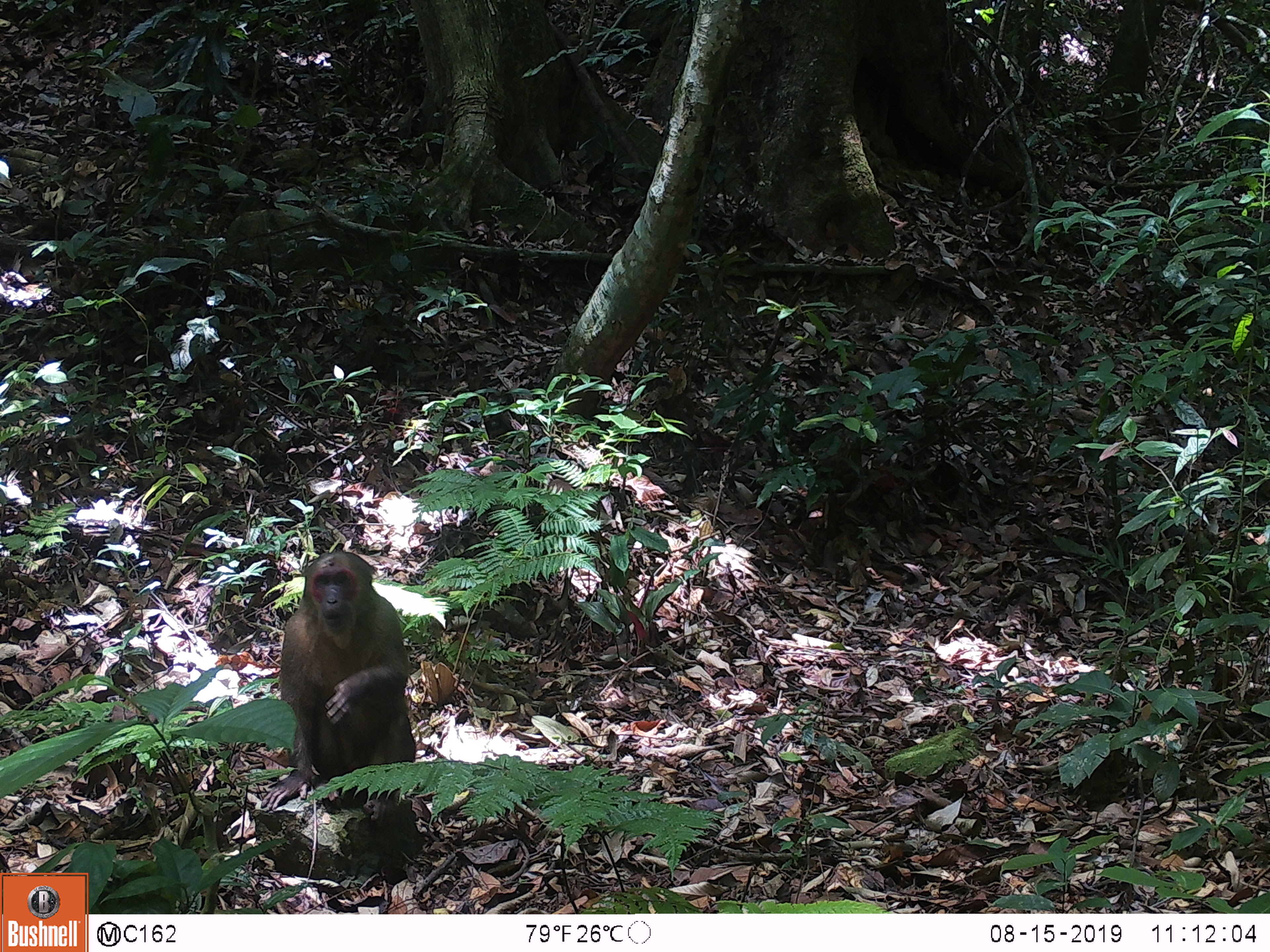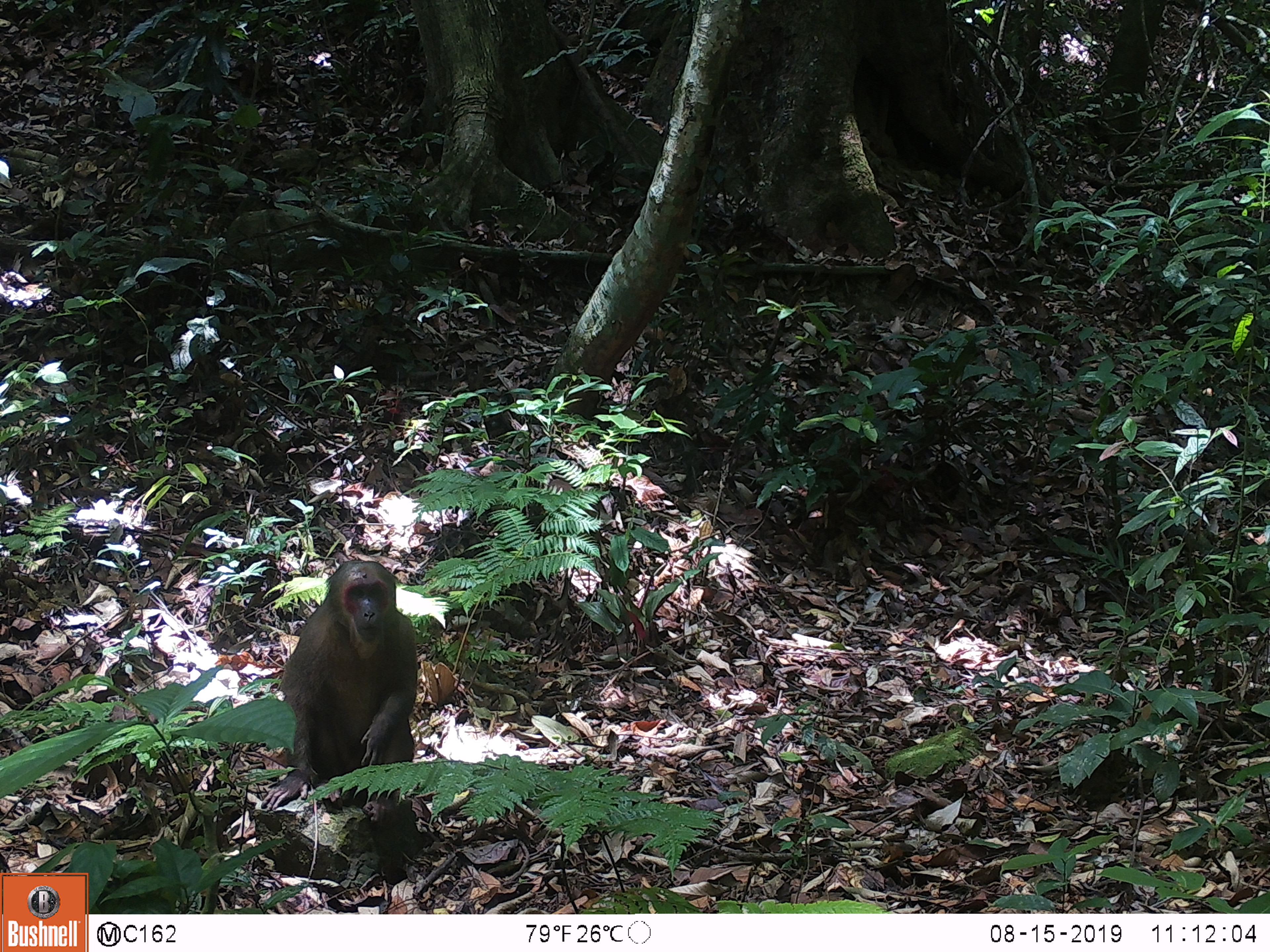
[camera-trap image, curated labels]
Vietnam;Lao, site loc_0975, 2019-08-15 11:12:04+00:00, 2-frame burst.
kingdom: Animalia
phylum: Chordata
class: Mammalia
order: Primates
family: Cercopithecidae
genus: Macaca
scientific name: Macaca arctoides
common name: stump-tailed macaque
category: stump tailed macaque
Stump tailed macaque (stump-tailed macaque) (Macaca arctoides). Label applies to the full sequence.